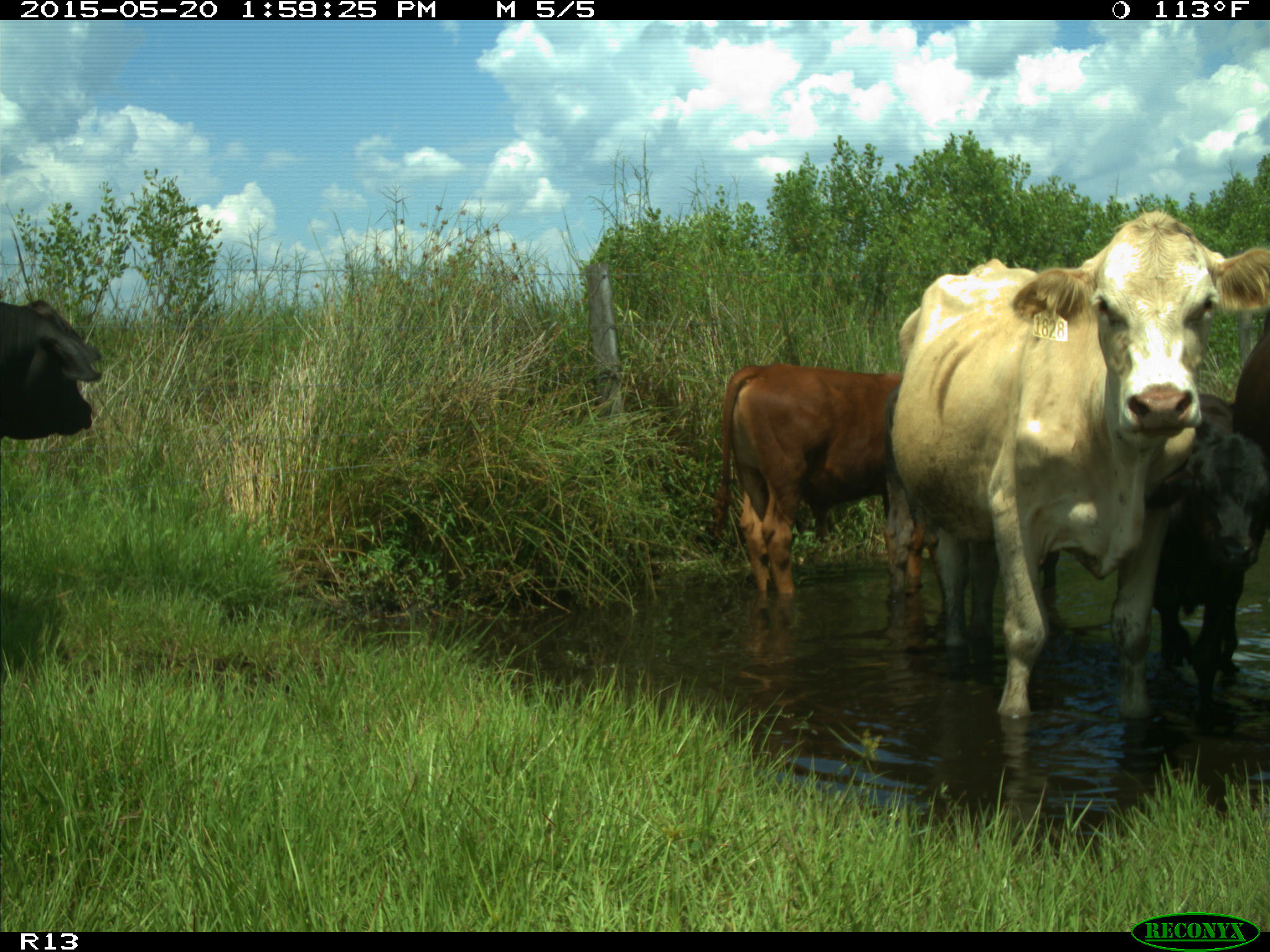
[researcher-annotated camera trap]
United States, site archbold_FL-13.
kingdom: Animalia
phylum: Chordata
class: Mammalia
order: Artiodactyla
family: Bovidae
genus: Bos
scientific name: Bos taurus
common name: domestic cow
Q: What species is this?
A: Bos taurus (domestic cow).